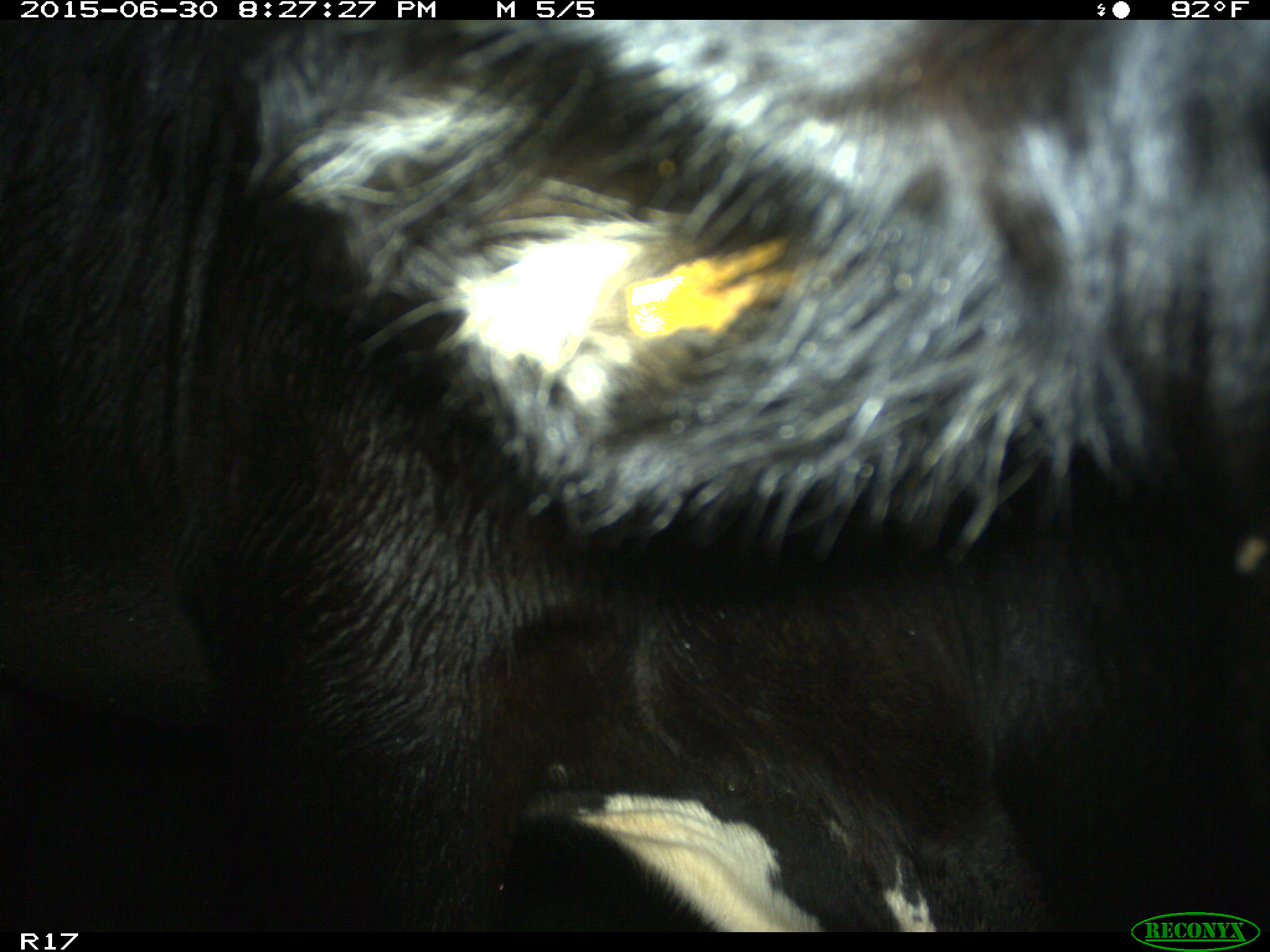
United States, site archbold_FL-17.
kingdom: Animalia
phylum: Chordata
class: Mammalia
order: Artiodactyla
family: Bovidae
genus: Bos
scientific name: Bos taurus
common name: domestic cow